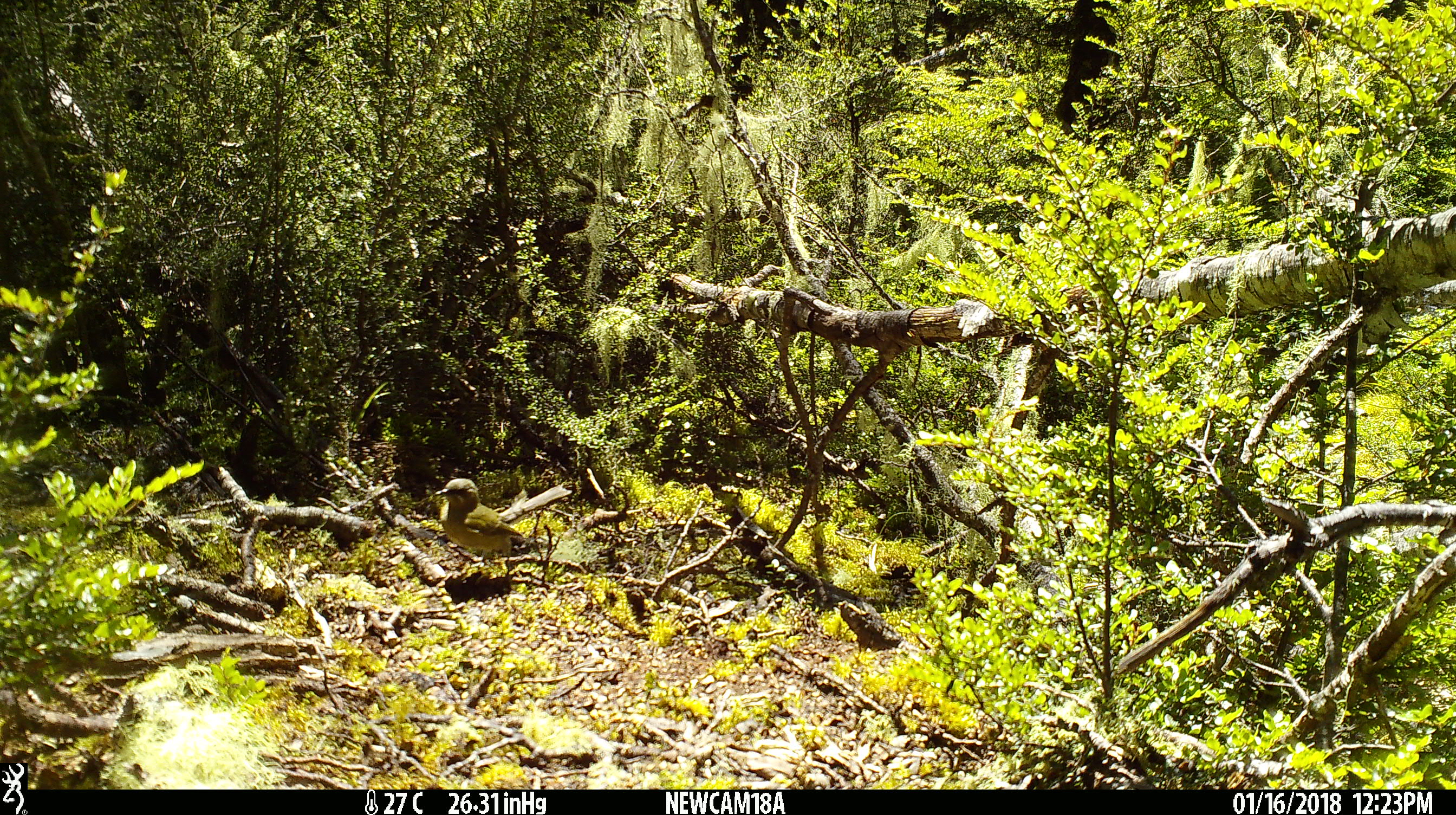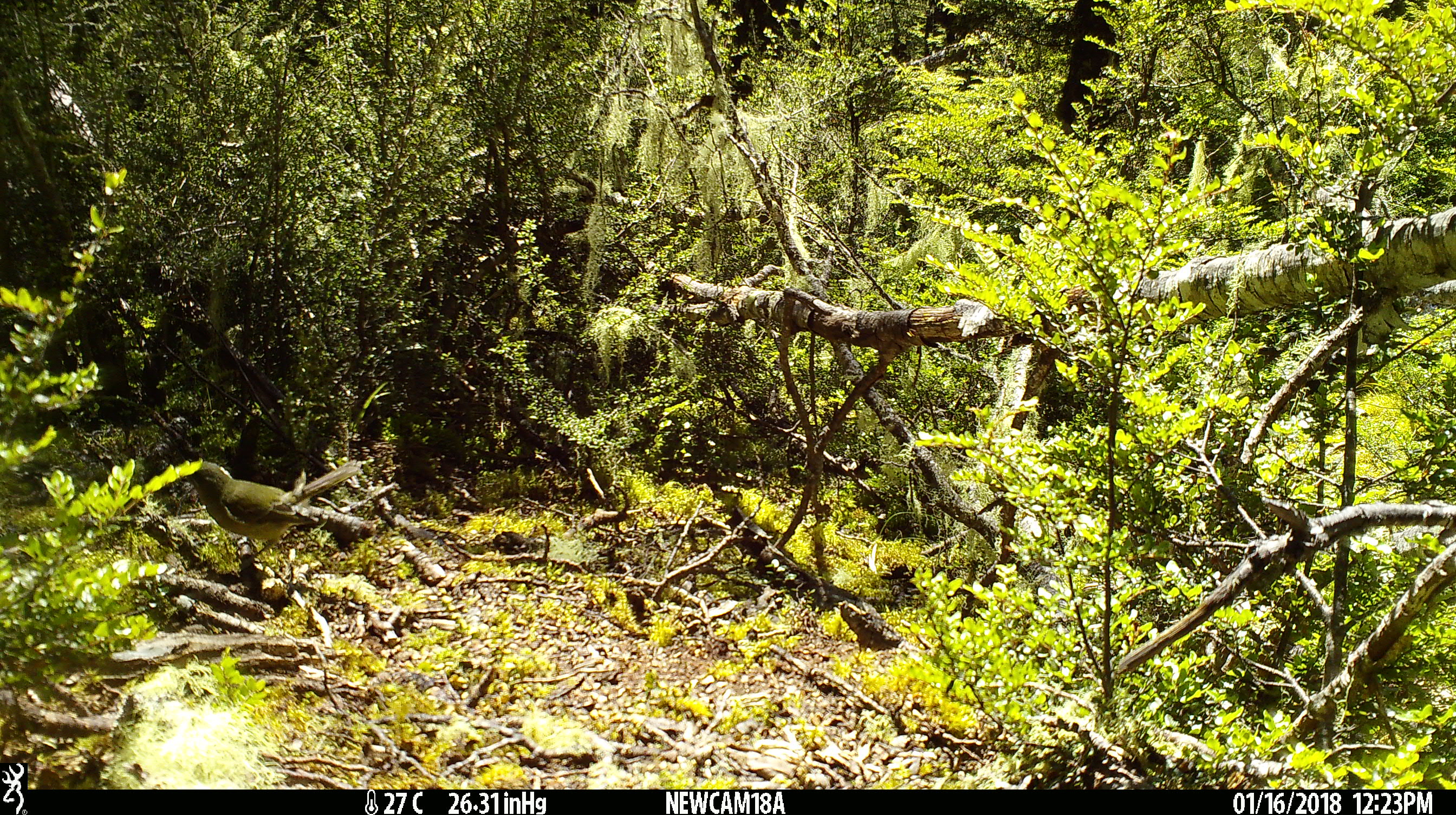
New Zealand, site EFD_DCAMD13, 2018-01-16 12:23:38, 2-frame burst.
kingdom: Animalia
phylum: Chordata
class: Aves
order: Passeriformes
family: Meliphagidae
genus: Anthornis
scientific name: Anthornis melanura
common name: new zealand bellbird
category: bellbird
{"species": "bellbird (new zealand bellbird) (Anthornis melanura)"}